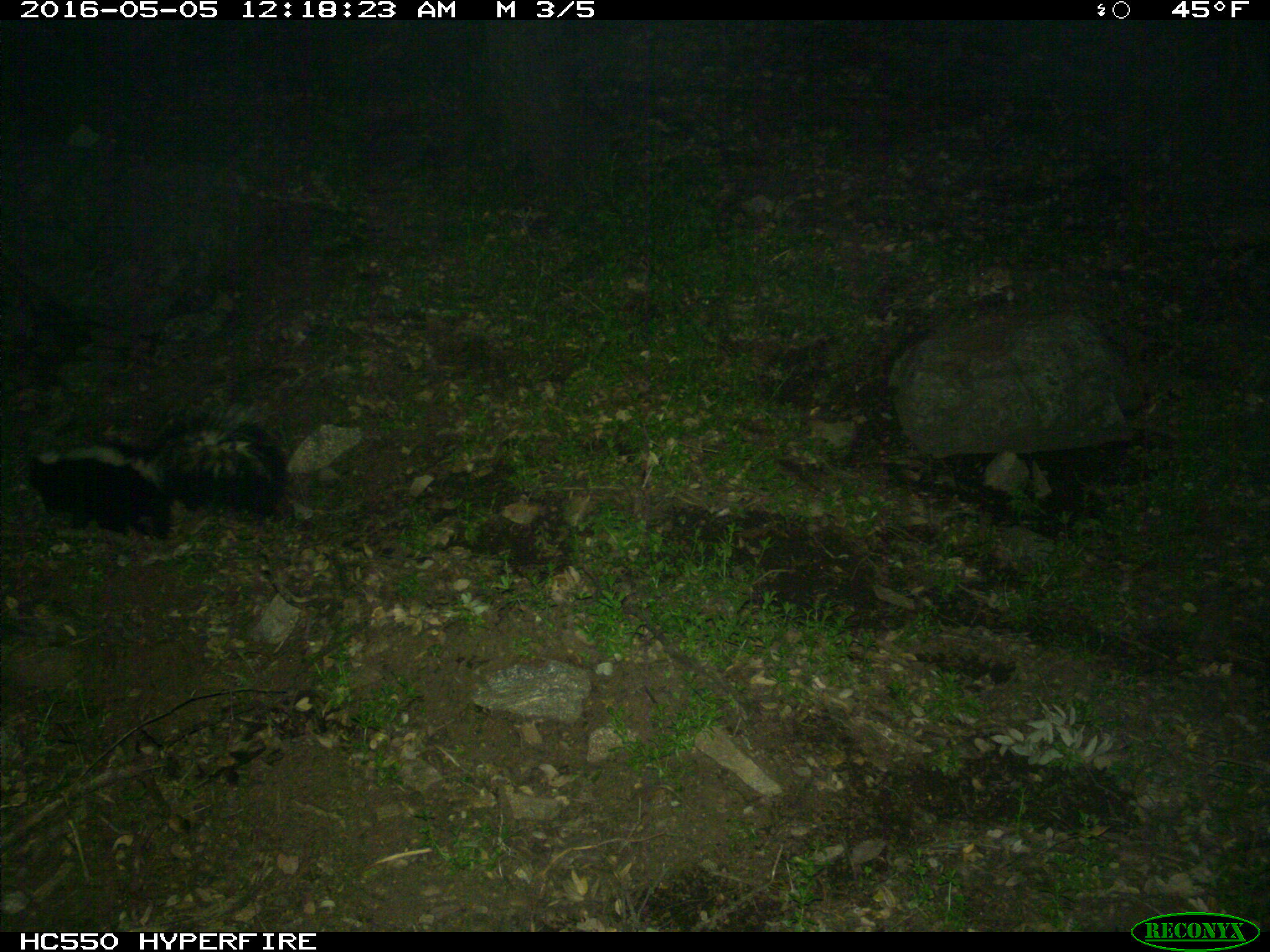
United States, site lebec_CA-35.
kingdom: Animalia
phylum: Chordata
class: Mammalia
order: Carnivora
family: Mephitidae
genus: Mephitis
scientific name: Mephitis mephitis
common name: striped skunk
Mephitis mephitis (striped skunk).